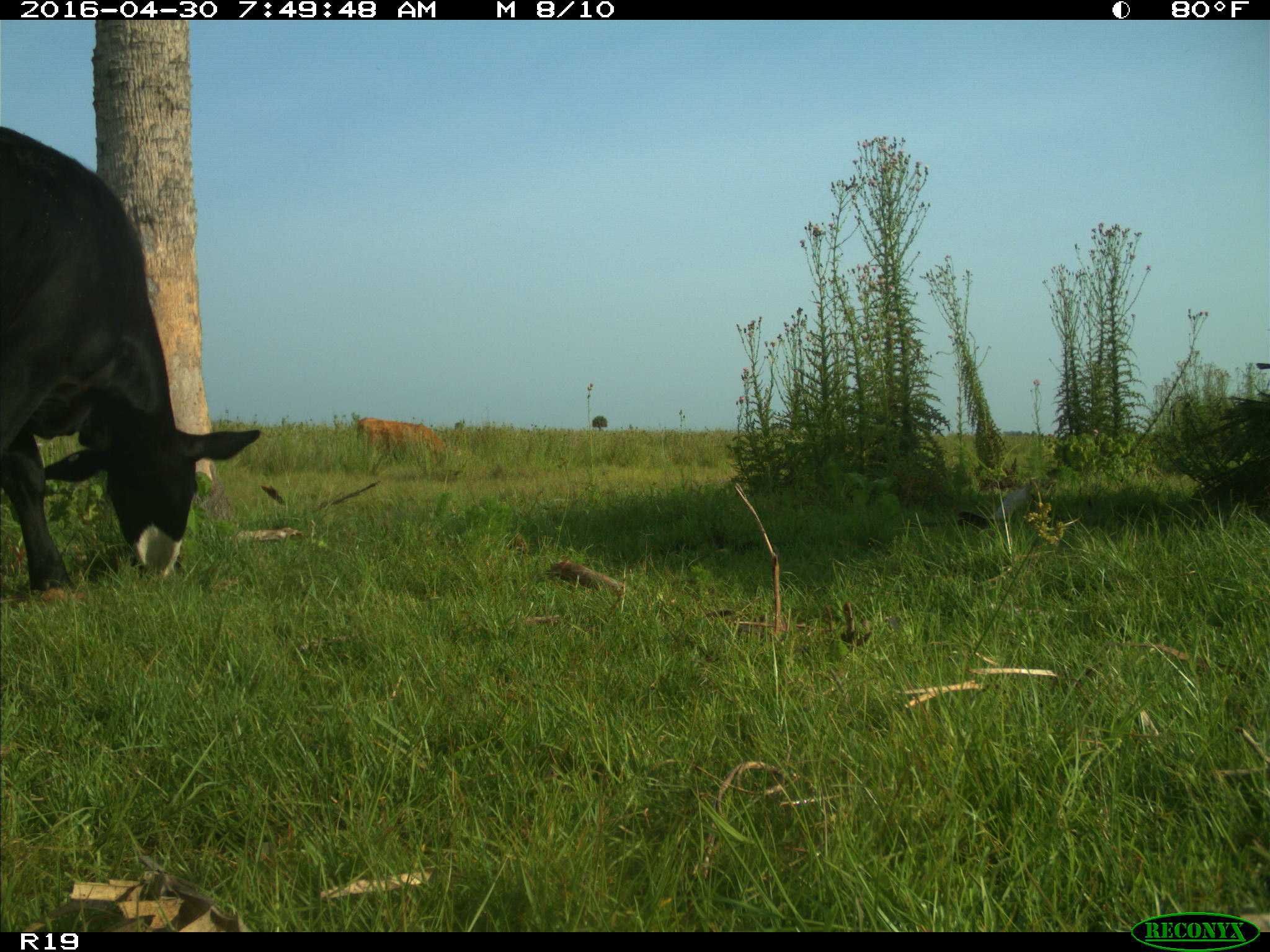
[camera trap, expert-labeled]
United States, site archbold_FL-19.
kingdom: Animalia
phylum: Chordata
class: Mammalia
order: Artiodactyla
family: Bovidae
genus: Bos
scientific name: Bos taurus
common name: domestic cow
Bos taurus (domestic cow).